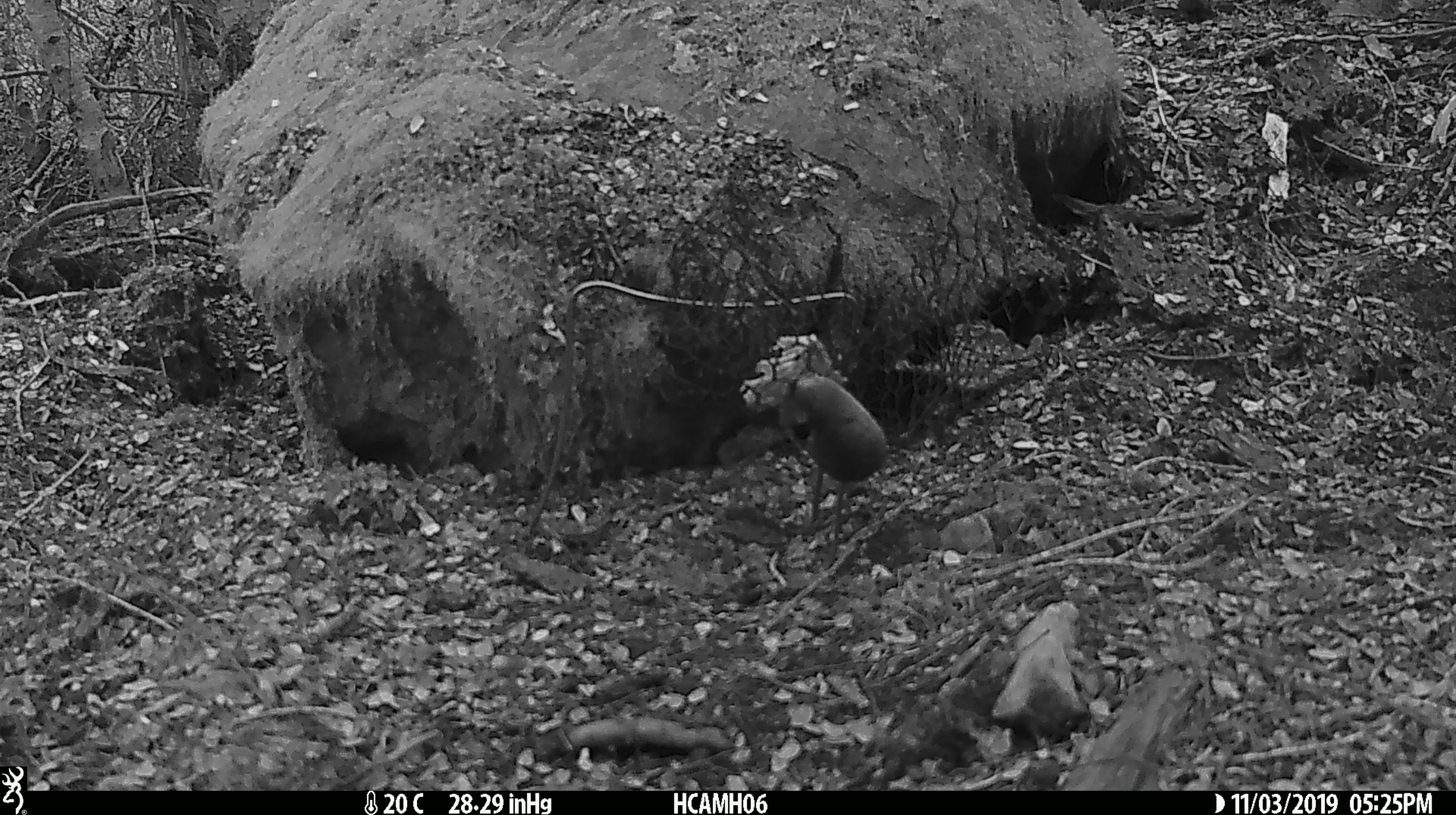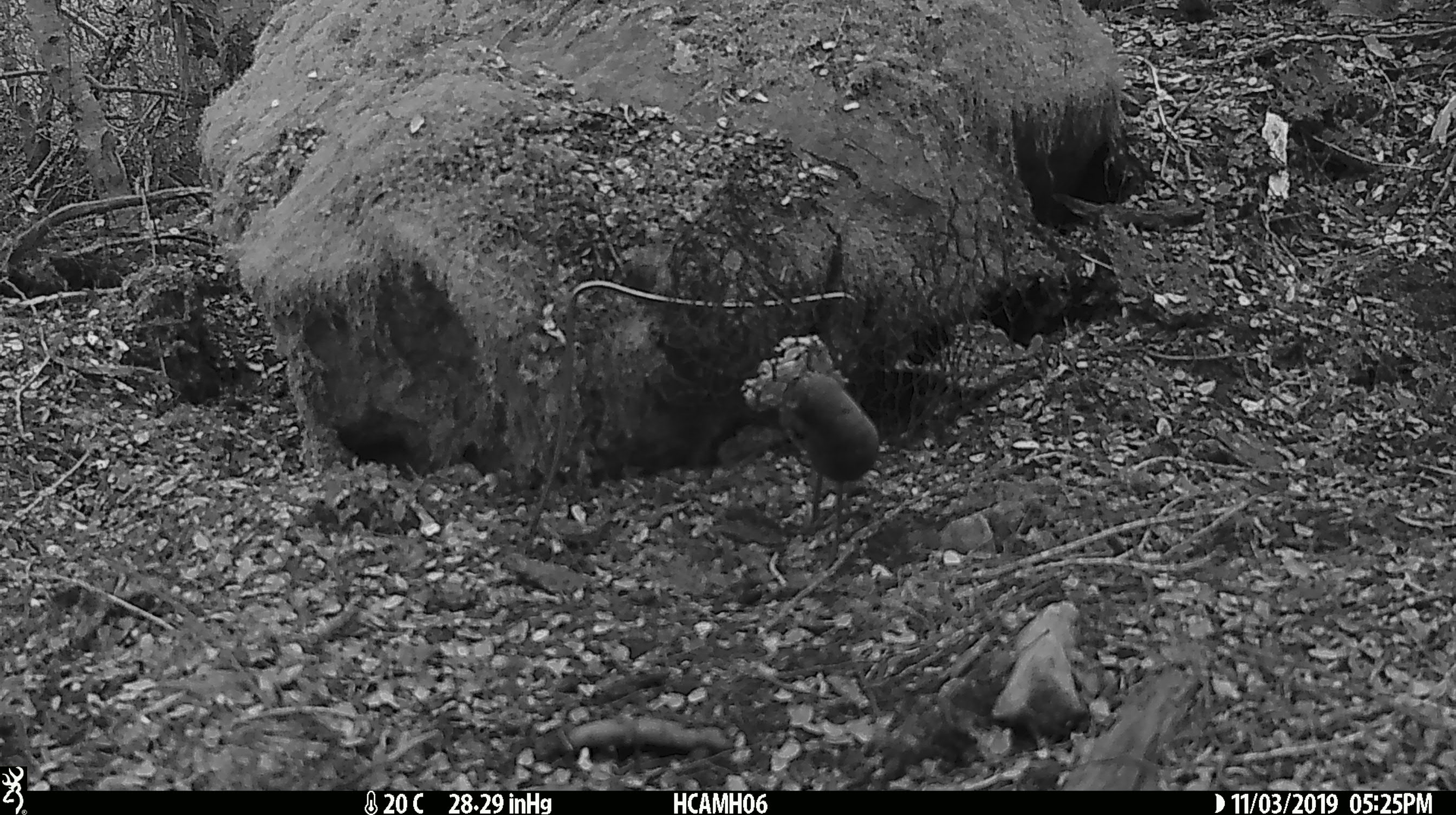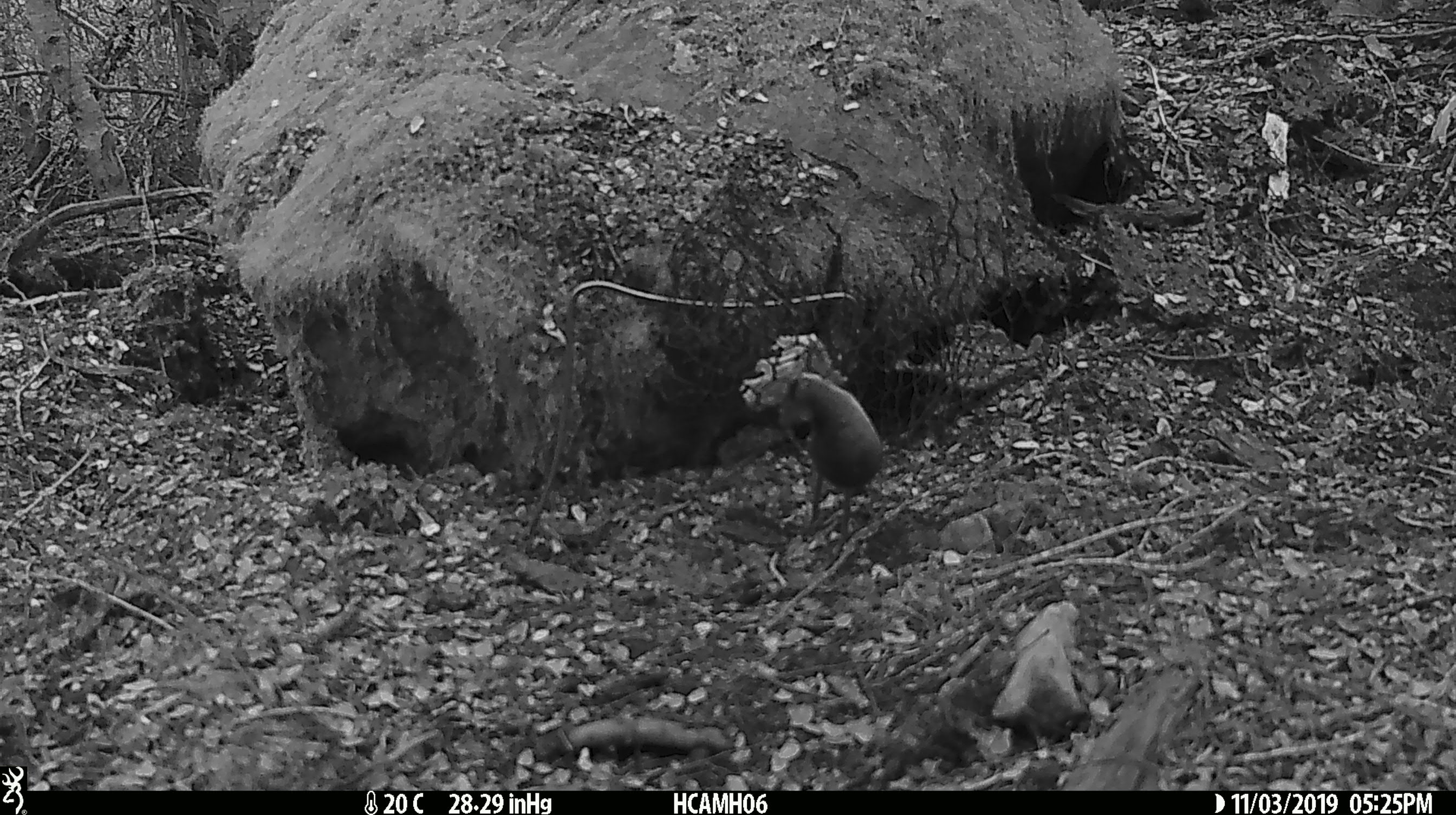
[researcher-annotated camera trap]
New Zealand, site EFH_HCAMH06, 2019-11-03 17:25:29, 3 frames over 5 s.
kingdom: Animalia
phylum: Chordata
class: Mammalia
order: Rodentia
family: Muridae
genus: Mus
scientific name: Mus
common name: mouse